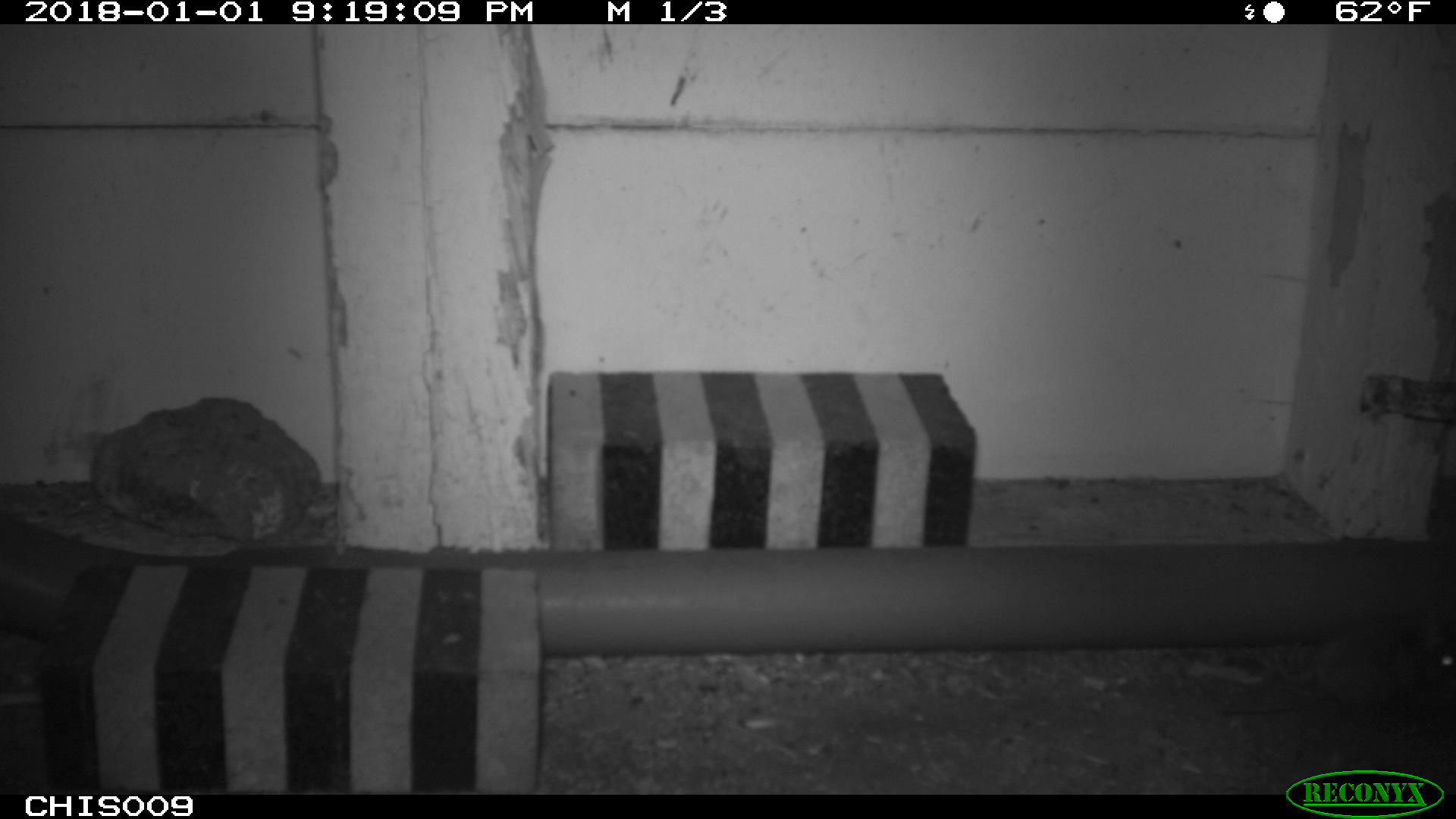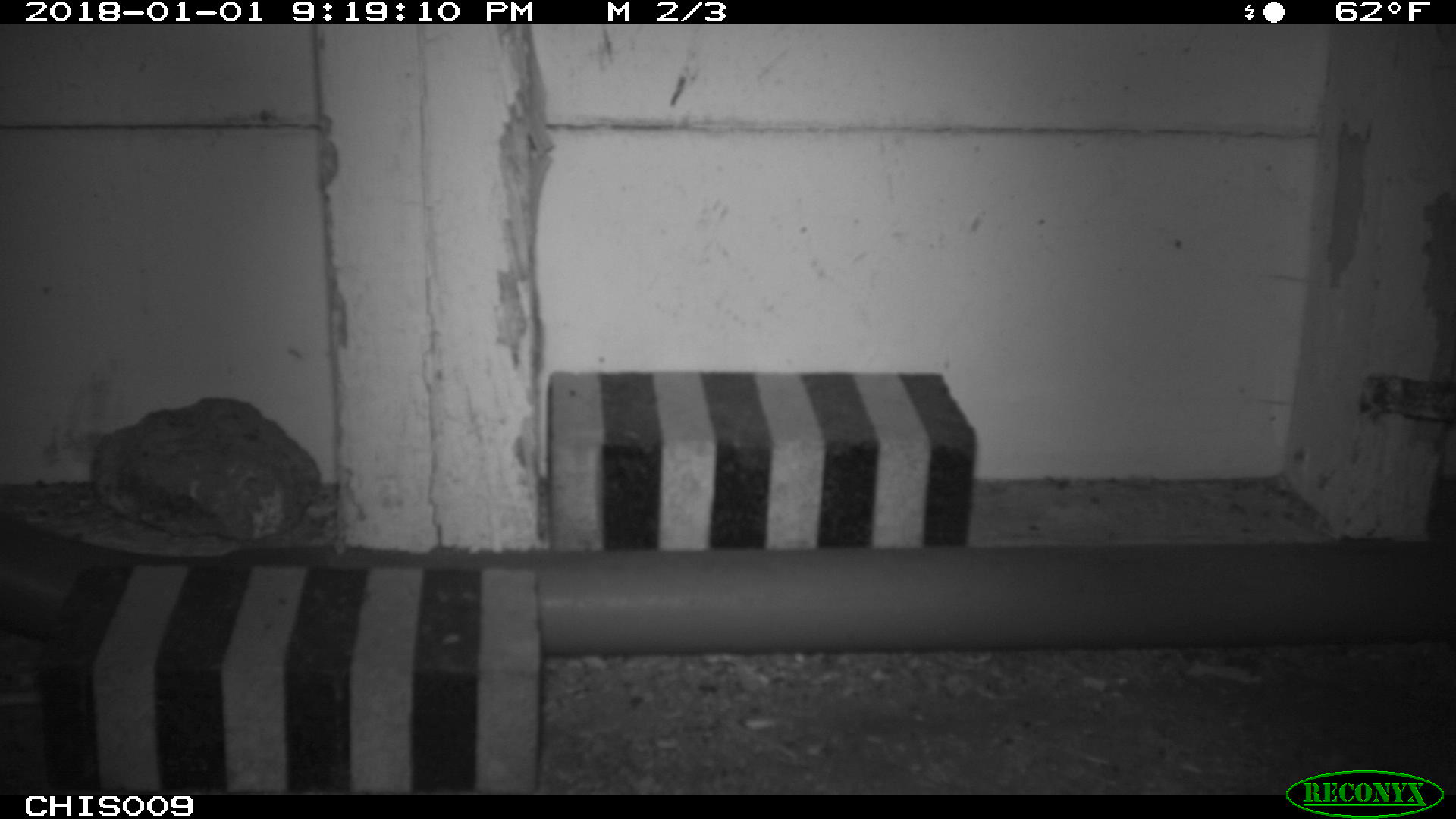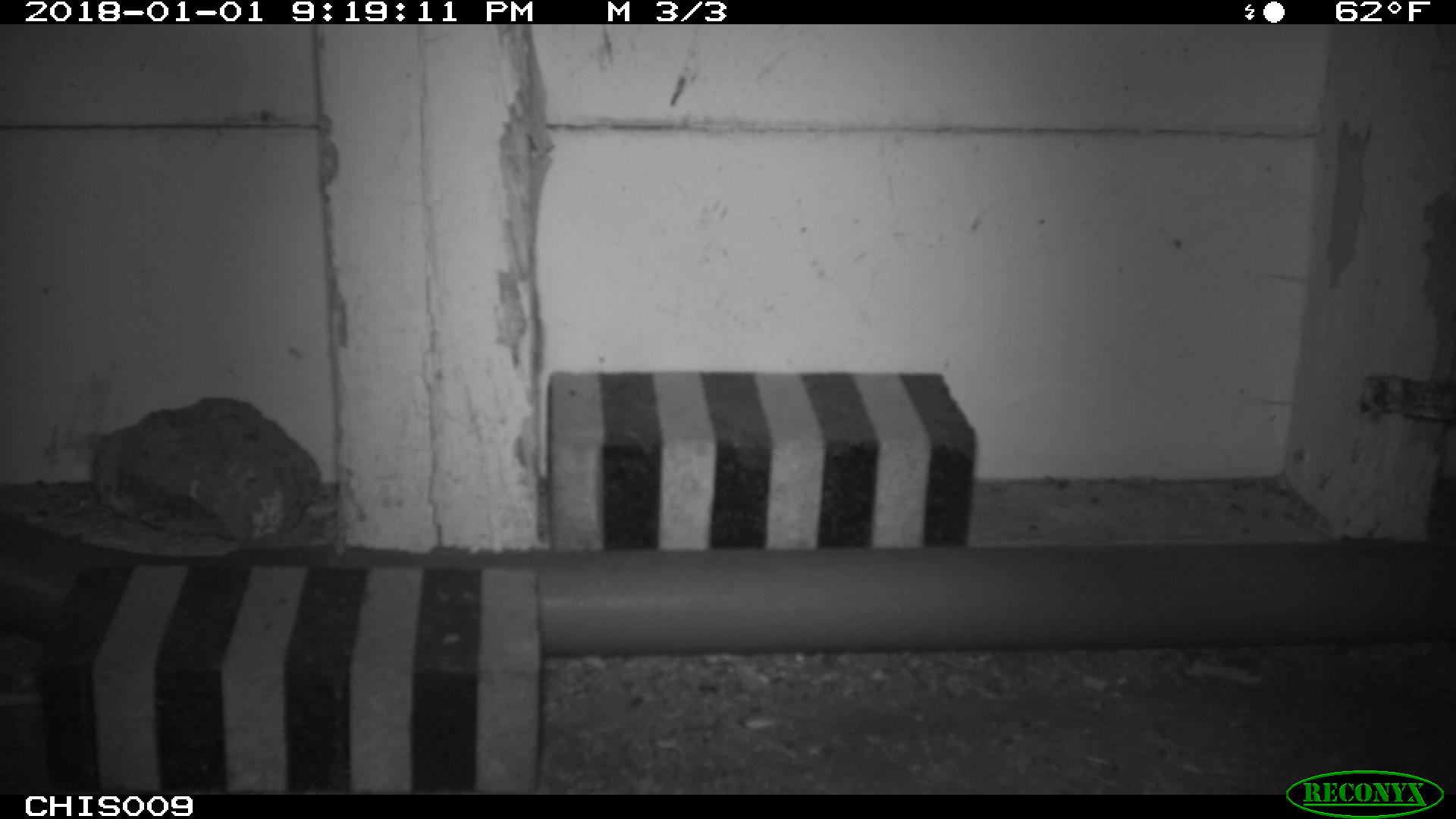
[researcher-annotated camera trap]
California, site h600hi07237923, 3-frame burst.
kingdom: Animalia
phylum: Chordata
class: Mammalia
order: Rodentia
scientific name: Rodentia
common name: rodent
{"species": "rodent (Rodentia)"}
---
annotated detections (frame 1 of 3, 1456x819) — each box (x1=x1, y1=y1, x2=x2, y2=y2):
rodent: (x1=1219, y1=622, x2=1455, y2=714)